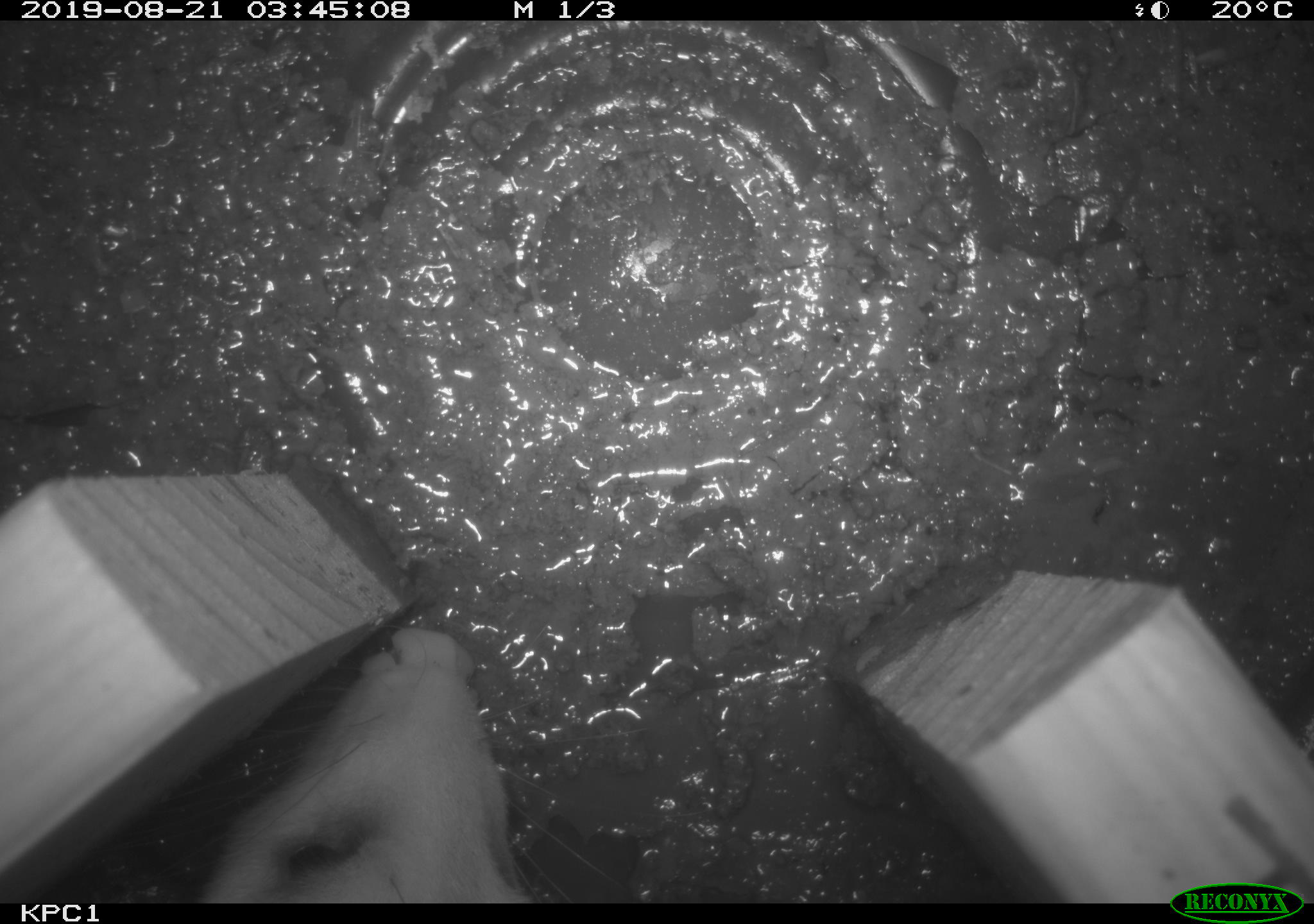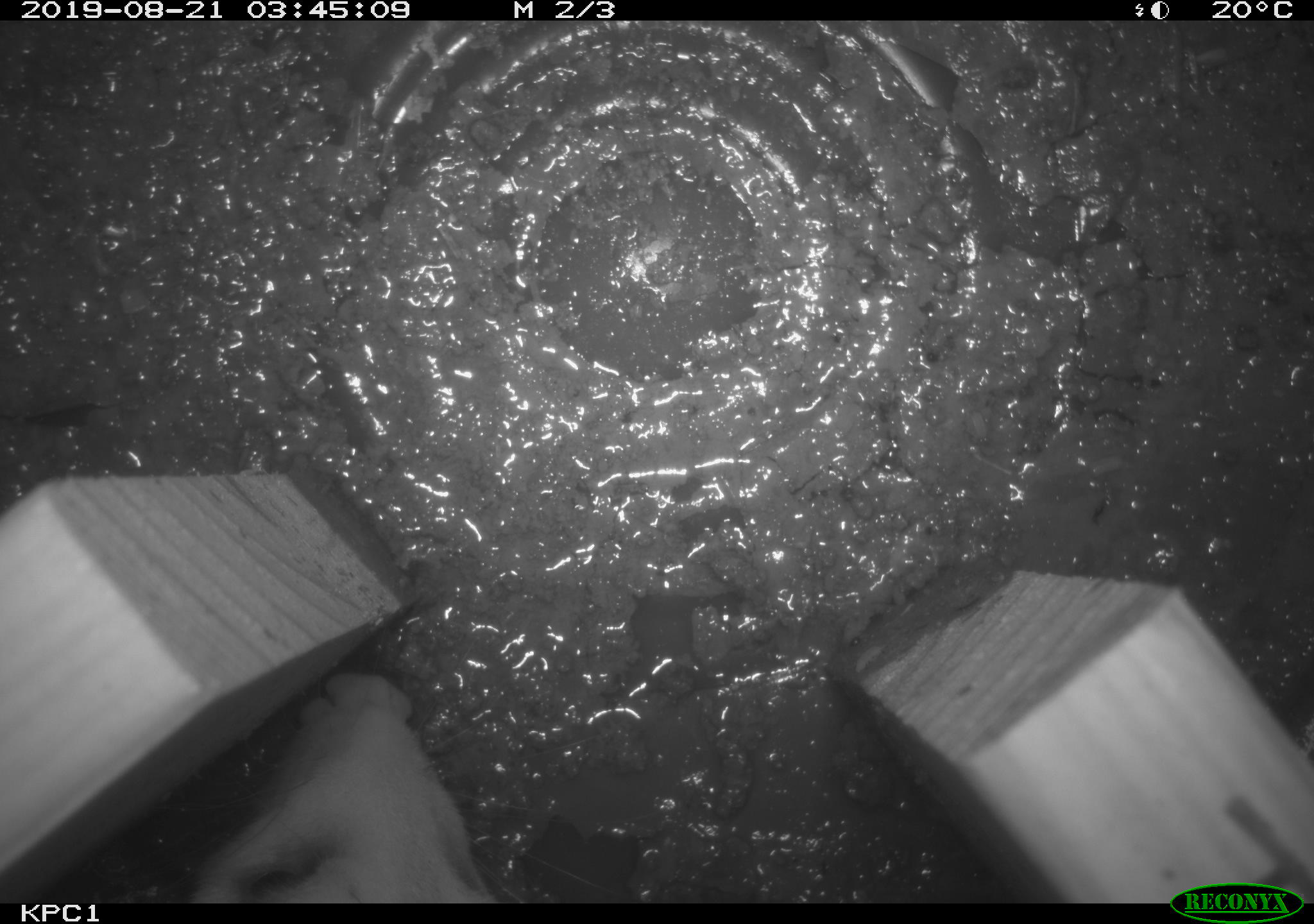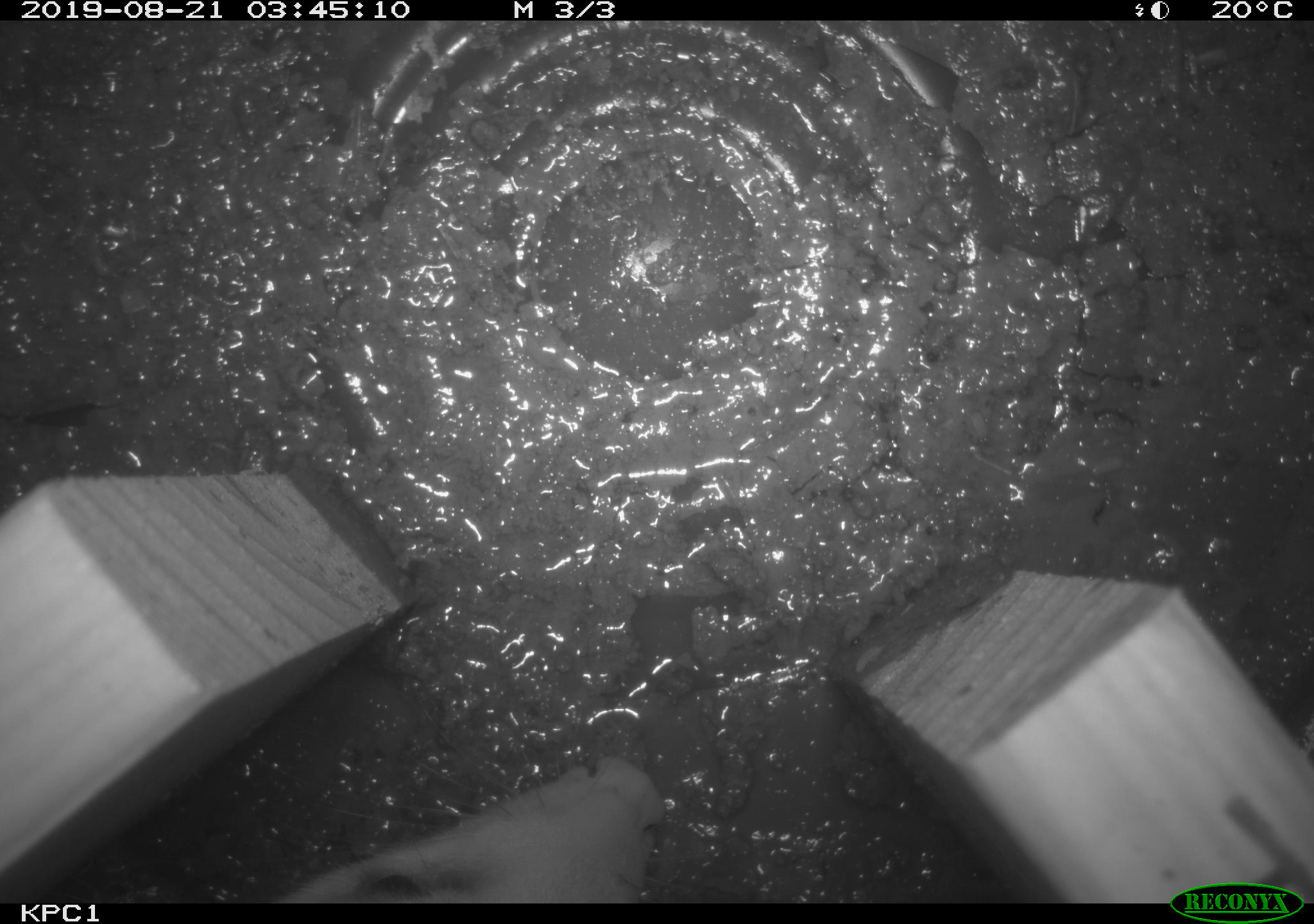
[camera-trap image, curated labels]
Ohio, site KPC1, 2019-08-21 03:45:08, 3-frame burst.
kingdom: Animalia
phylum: Chordata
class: Mammalia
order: Didelphimorphia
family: Didelphidae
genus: Didelphis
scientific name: Didelphis virginiana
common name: virginia opossum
Virginia opossum (Didelphis virginiana).